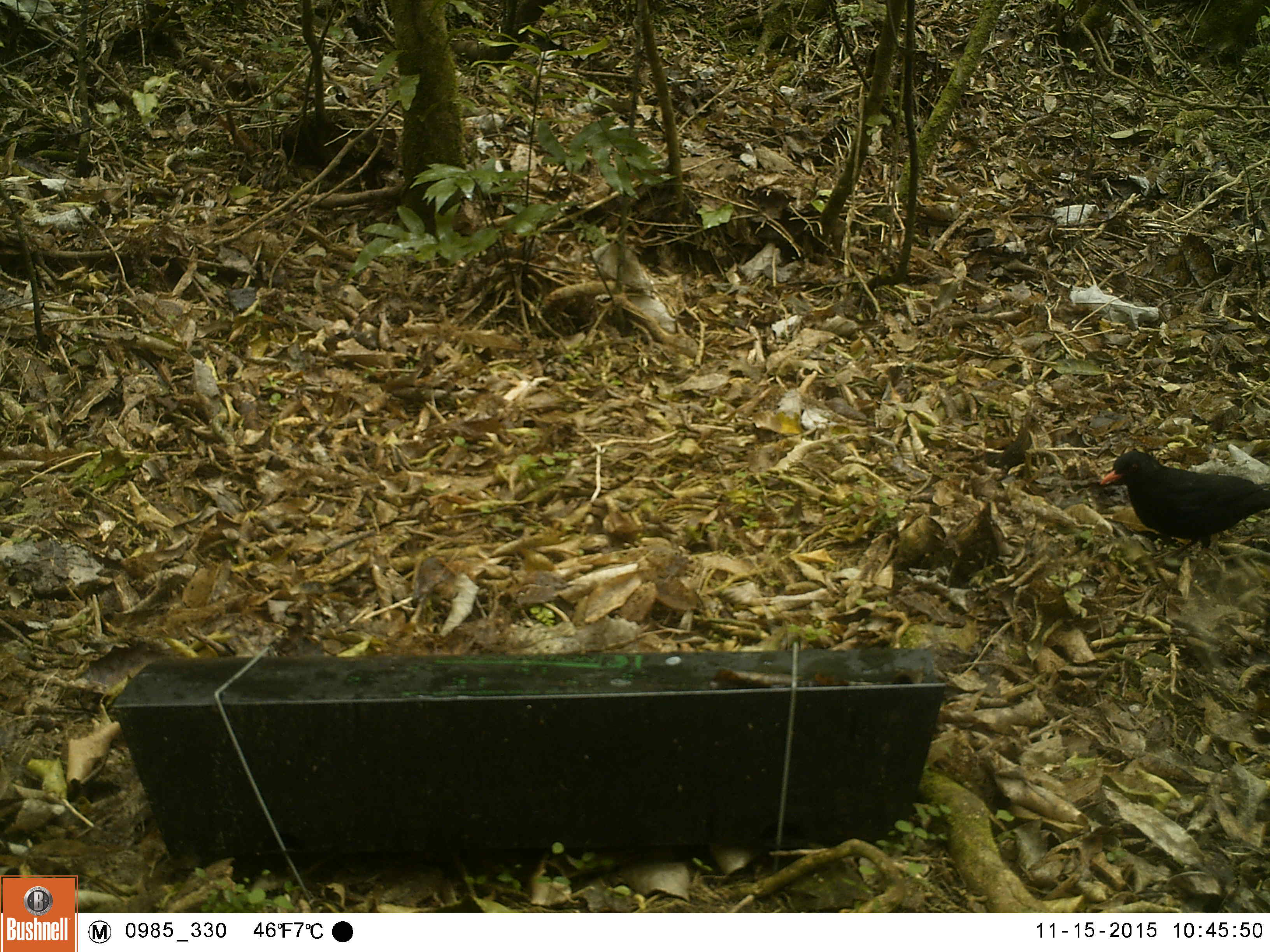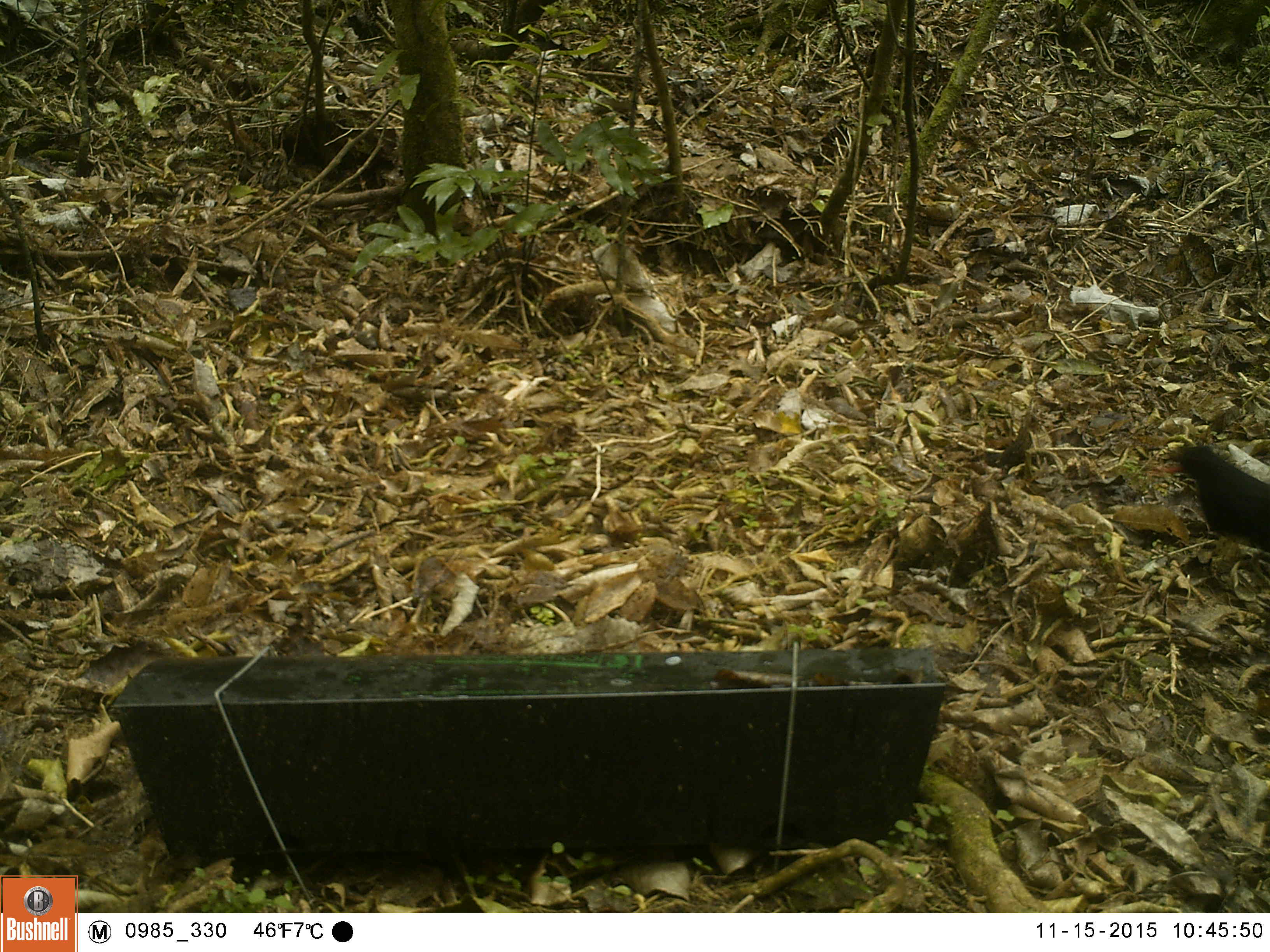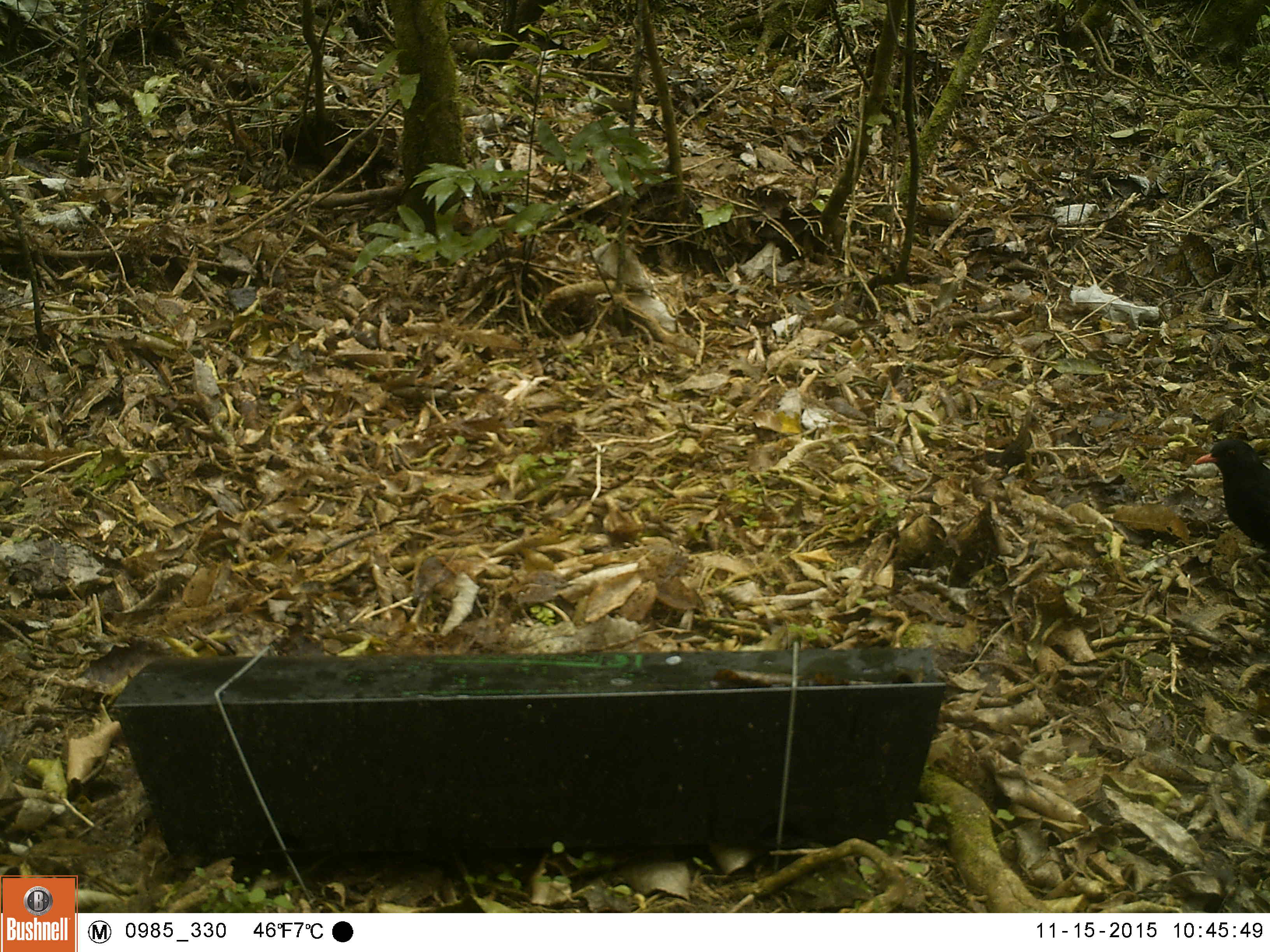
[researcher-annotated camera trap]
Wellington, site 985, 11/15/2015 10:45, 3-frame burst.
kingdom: Animalia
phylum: Chordata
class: Aves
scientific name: Aves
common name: bird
Bird (Aves).